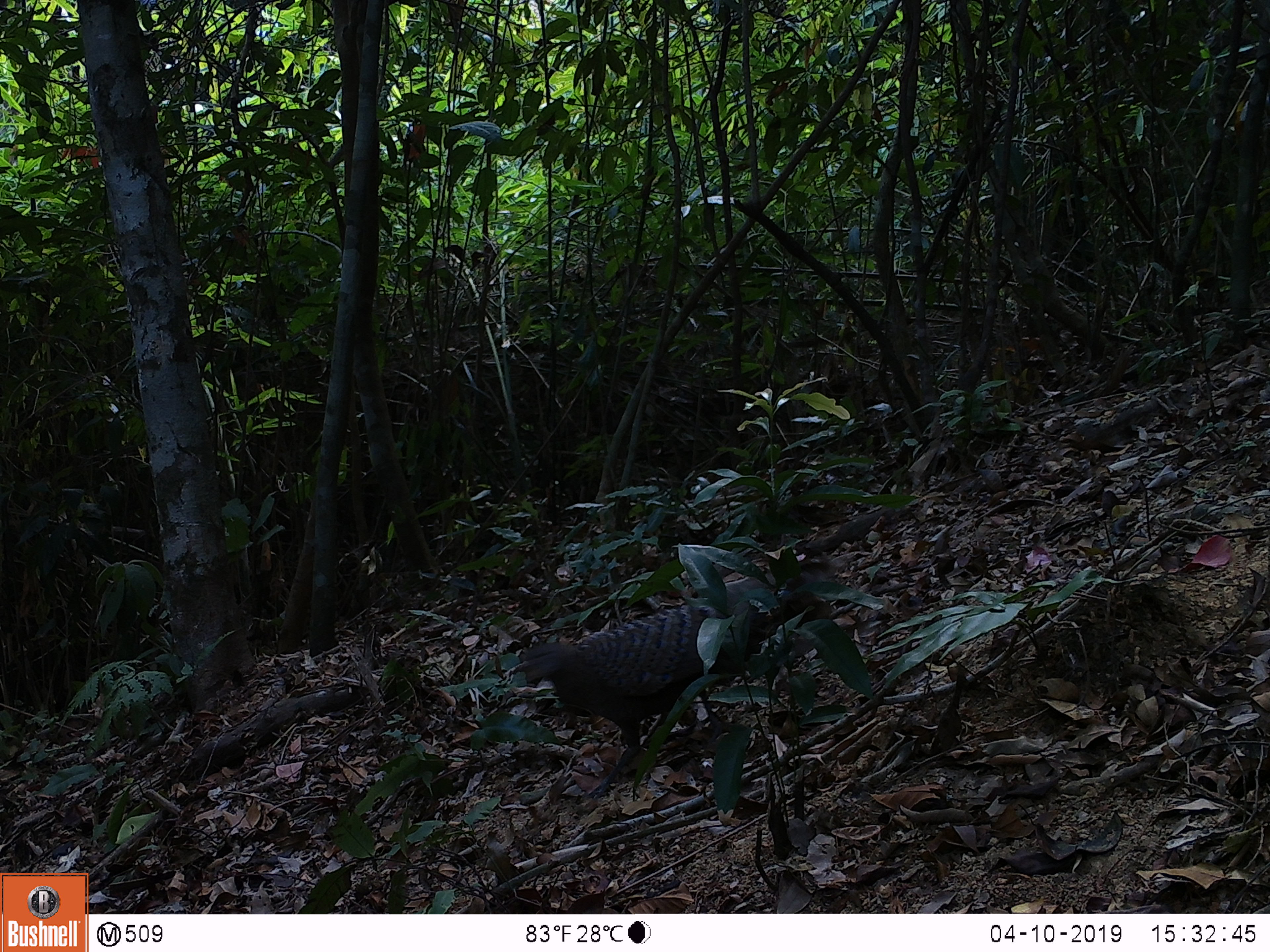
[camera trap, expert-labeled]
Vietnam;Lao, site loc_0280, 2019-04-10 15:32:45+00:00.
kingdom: Animalia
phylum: Chordata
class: Aves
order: Galliformes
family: Phasianidae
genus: Polyplectron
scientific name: Polyplectron bicalcaratum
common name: gray peacock-pheasant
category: grey peacock pheasant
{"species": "grey peacock pheasant (gray peacock-pheasant) (Polyplectron bicalcaratum)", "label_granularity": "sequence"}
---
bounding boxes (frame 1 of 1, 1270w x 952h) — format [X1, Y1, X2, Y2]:
grey peacock pheasant: [513, 556, 844, 801]